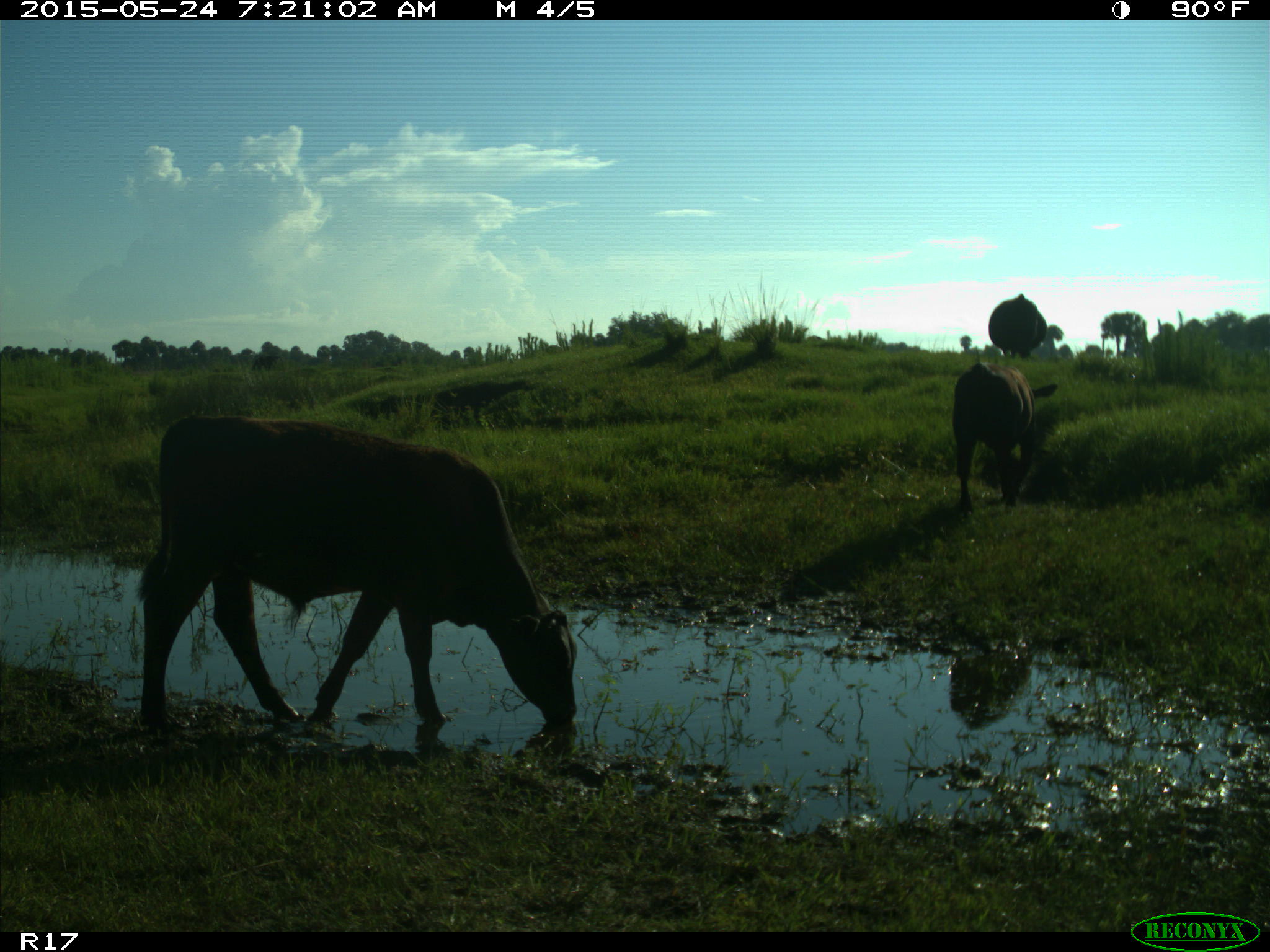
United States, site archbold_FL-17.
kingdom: Animalia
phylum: Chordata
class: Mammalia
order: Artiodactyla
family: Bovidae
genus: Bos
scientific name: Bos taurus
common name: domestic cow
Bos taurus (domestic cow).